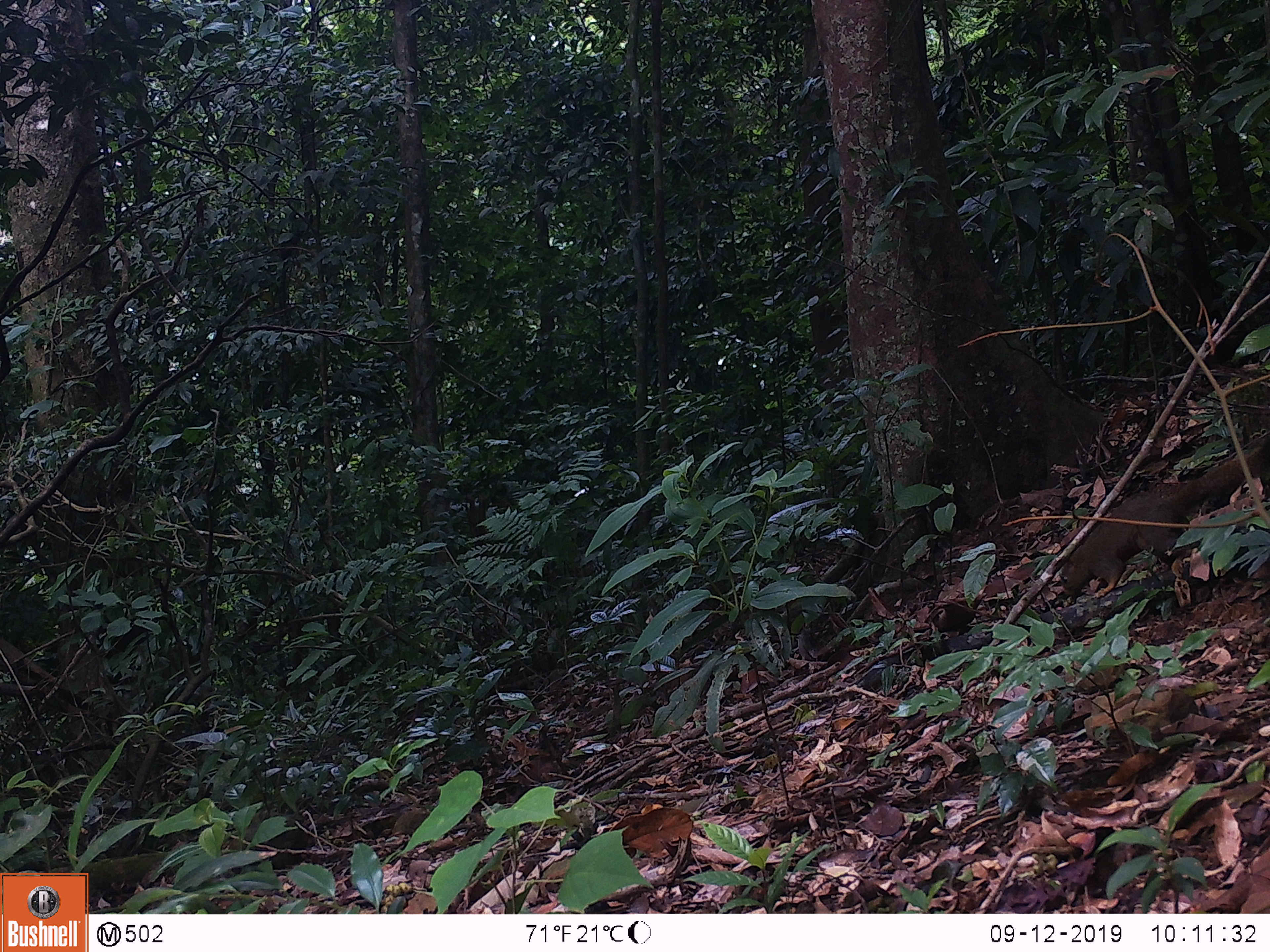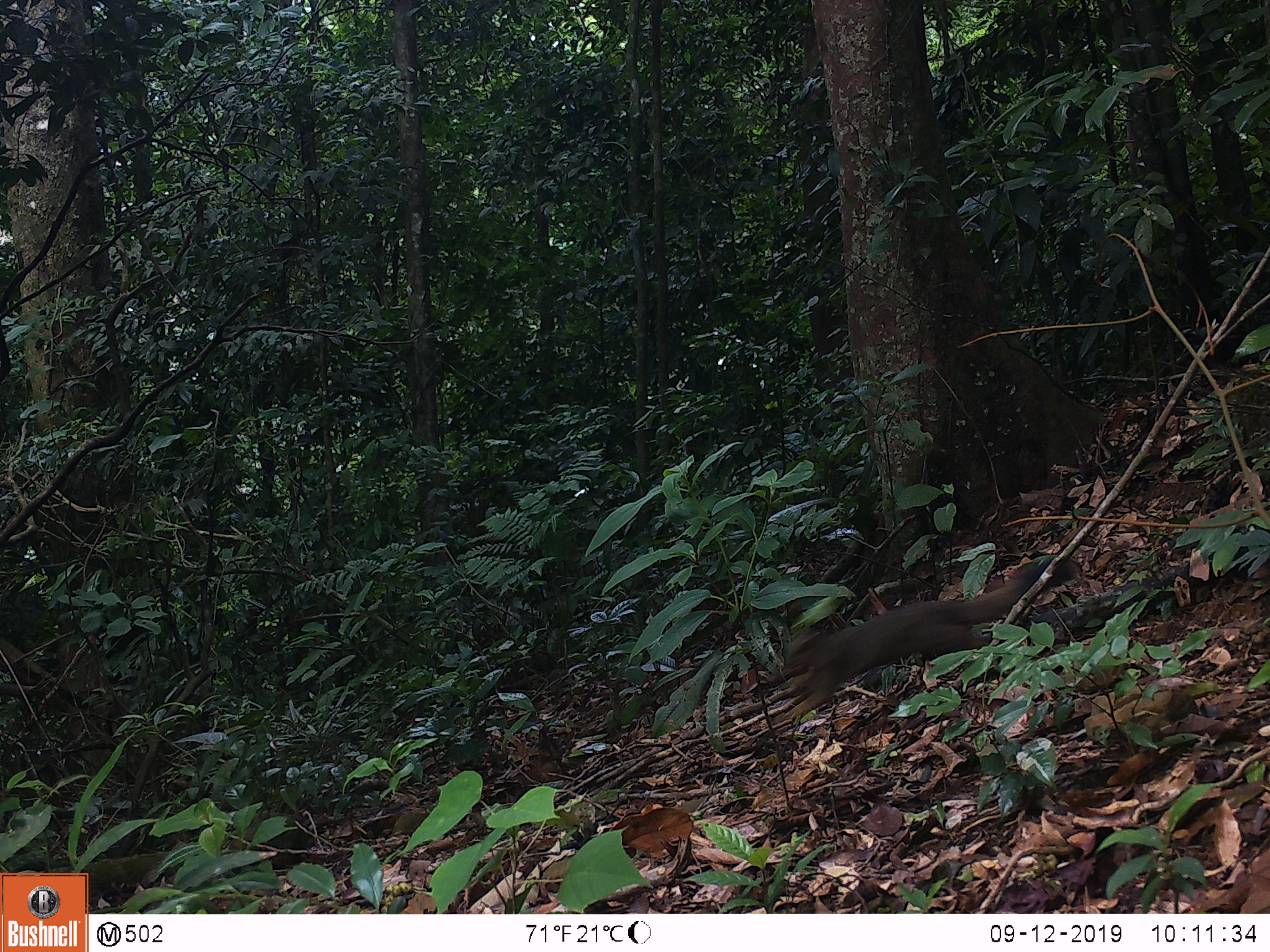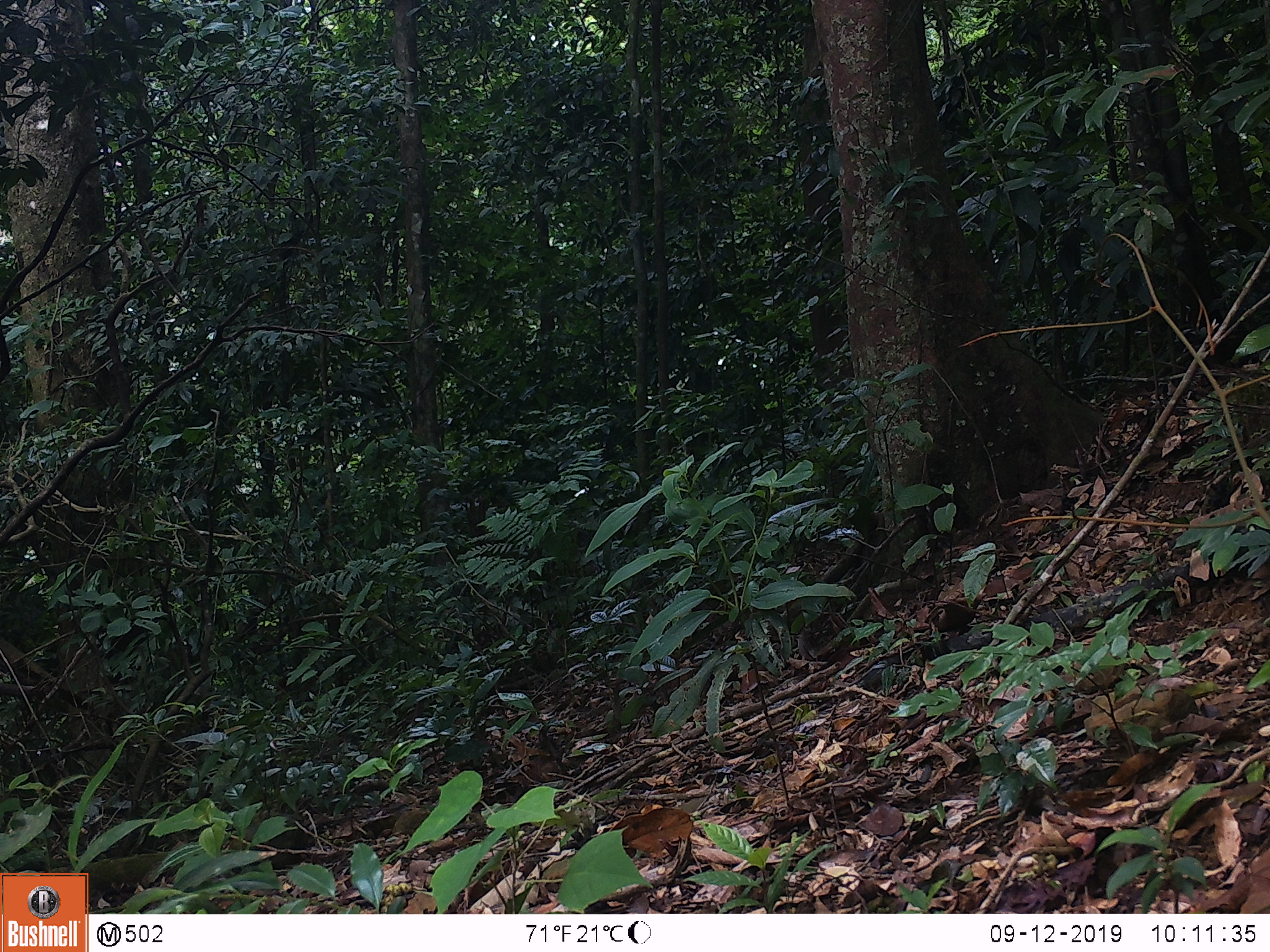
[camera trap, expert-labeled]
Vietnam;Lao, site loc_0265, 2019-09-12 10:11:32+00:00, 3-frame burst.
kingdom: Animalia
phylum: Chordata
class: Mammalia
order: Rodentia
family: Sciuridae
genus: Callosciurus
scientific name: Callosciurus erythraeus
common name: pallas's squirrel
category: pallass squirrel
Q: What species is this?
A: Pallass squirrel (pallas's squirrel) (Callosciurus erythraeus).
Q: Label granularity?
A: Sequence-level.